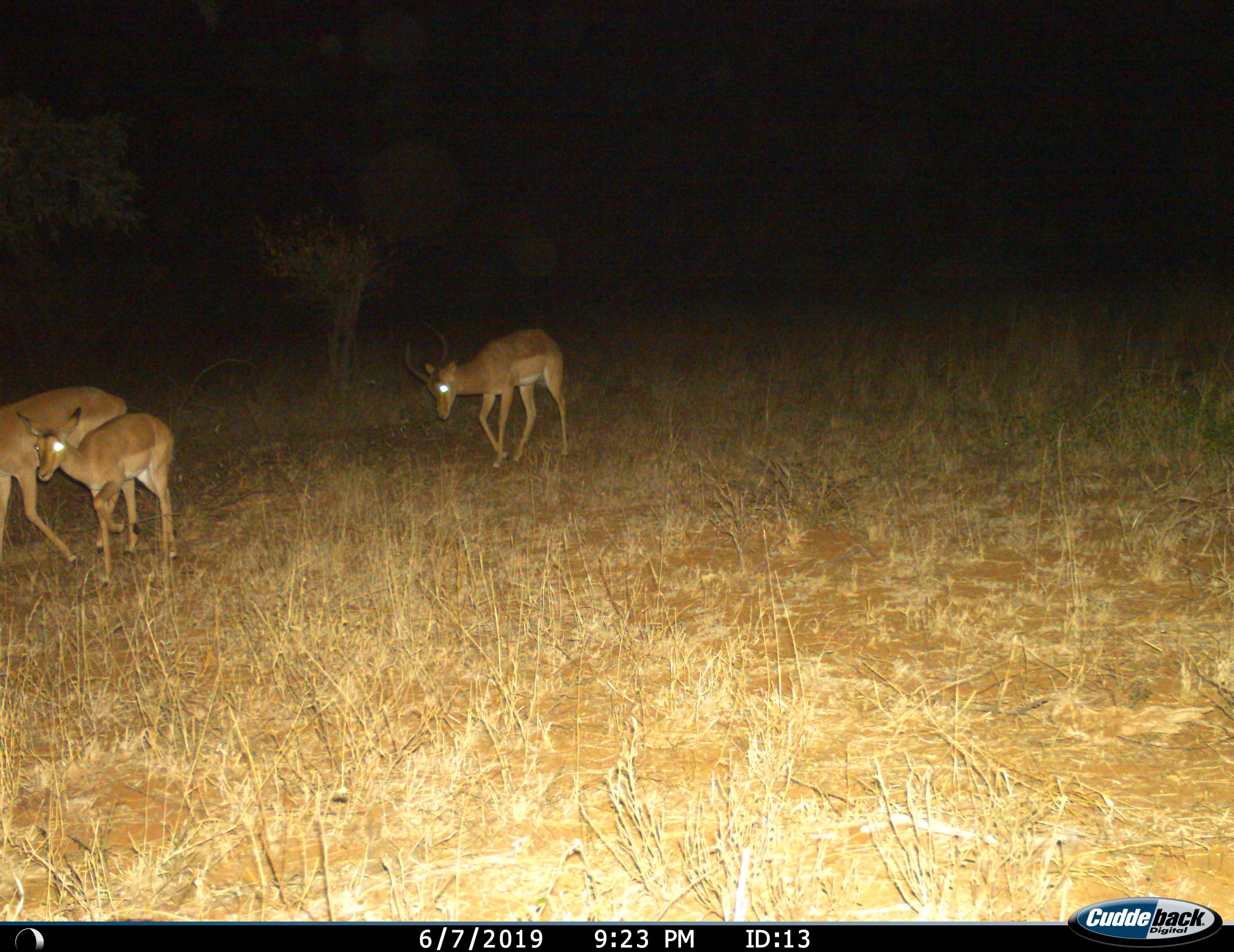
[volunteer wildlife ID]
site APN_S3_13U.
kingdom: Animalia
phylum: Chordata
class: Mammalia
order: Artiodactyla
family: Bovidae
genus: Aepyceros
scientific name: Aepyceros melampus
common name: impala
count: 3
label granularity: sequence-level